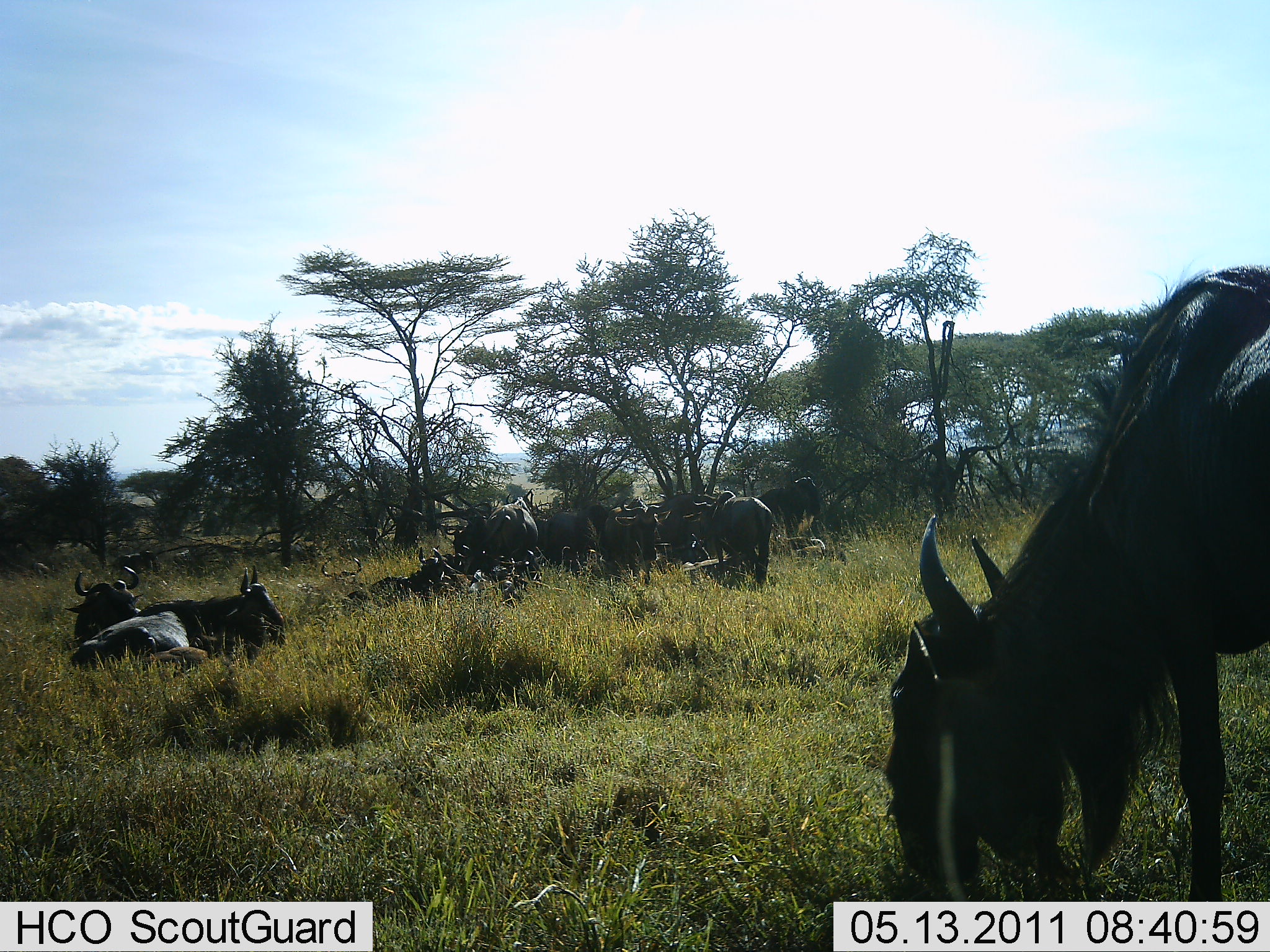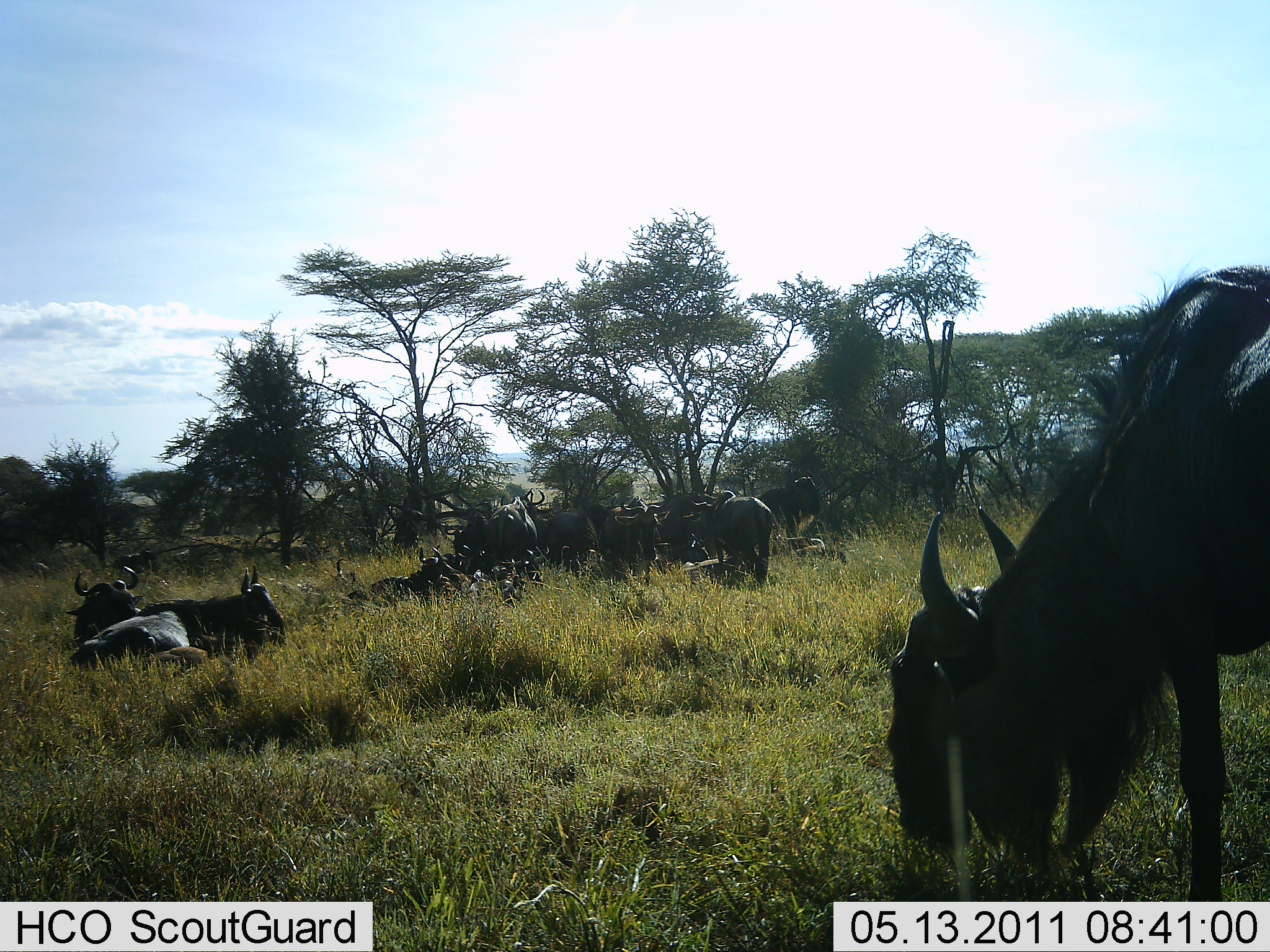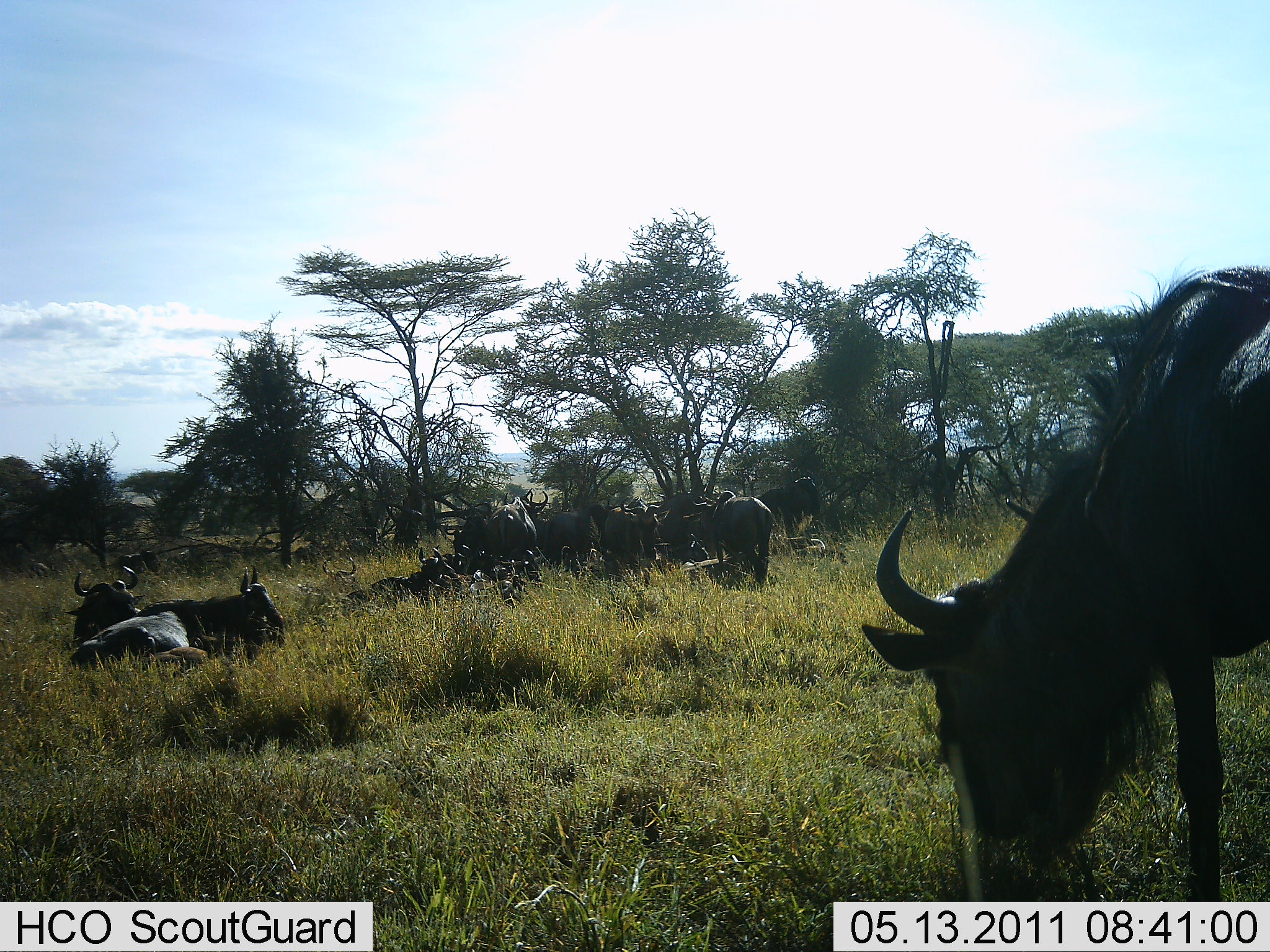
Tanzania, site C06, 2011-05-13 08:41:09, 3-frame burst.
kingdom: Animalia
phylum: Chordata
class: Mammalia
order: Artiodactyla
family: Bovidae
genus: Connochaetes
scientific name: Connochaetes taurinus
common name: blue wildebeest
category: wildebeest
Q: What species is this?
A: Wildebeest (blue wildebeest) (Connochaetes taurinus).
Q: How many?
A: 11-50.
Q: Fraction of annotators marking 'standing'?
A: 69%.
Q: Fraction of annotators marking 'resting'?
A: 92%.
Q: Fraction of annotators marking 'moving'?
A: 8%.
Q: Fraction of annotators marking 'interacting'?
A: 8%.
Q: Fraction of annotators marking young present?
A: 0%.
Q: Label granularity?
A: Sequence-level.